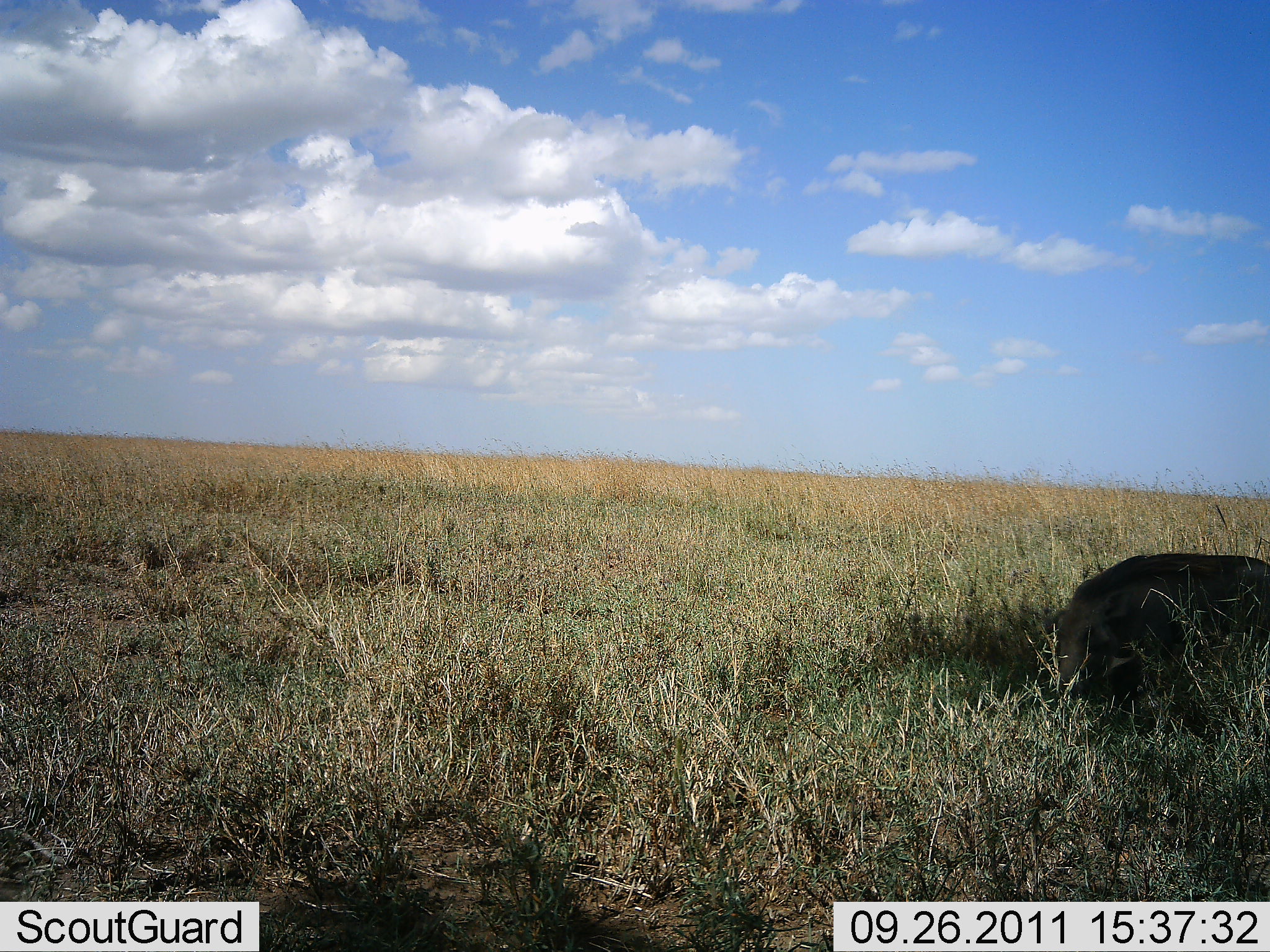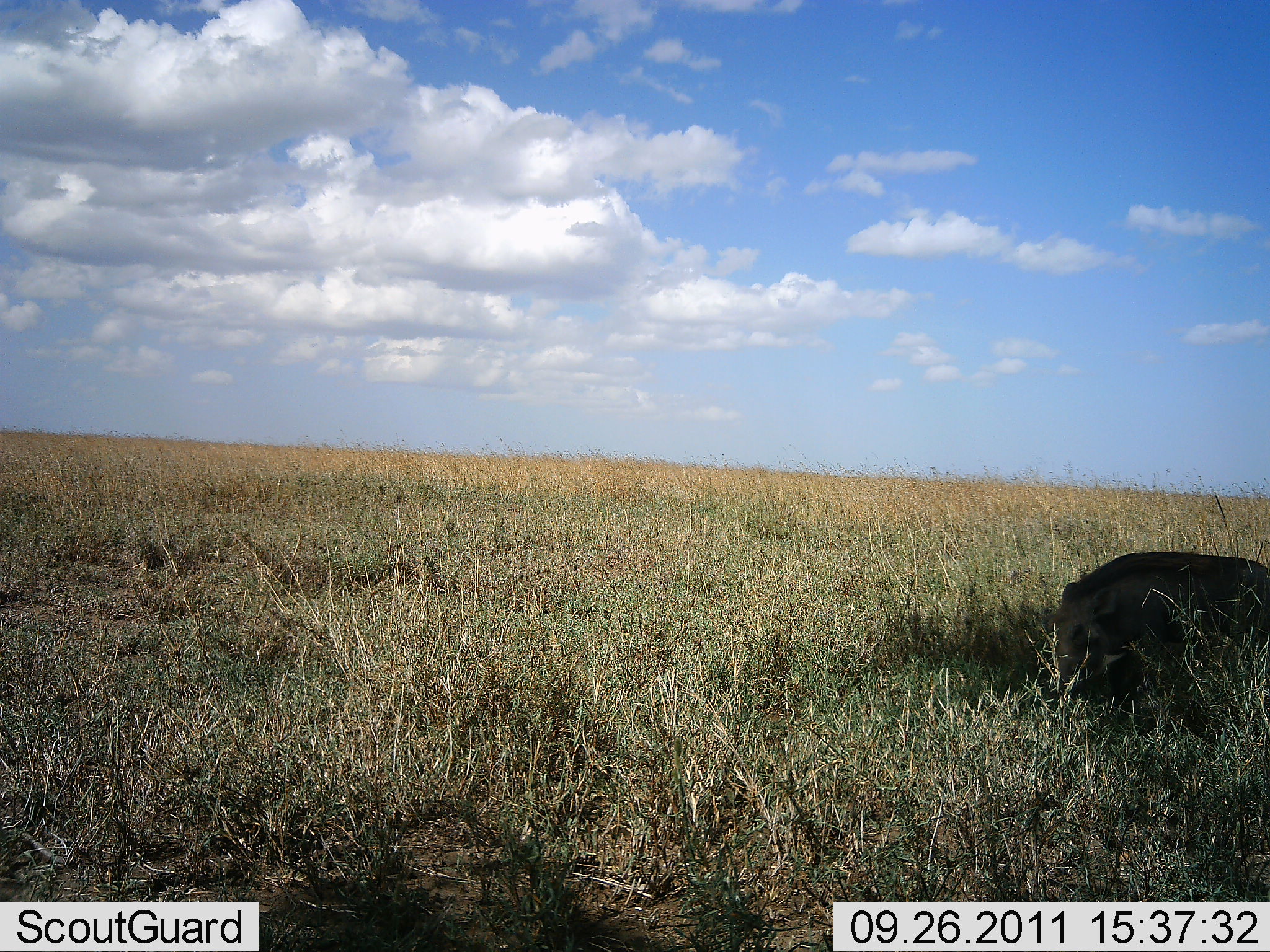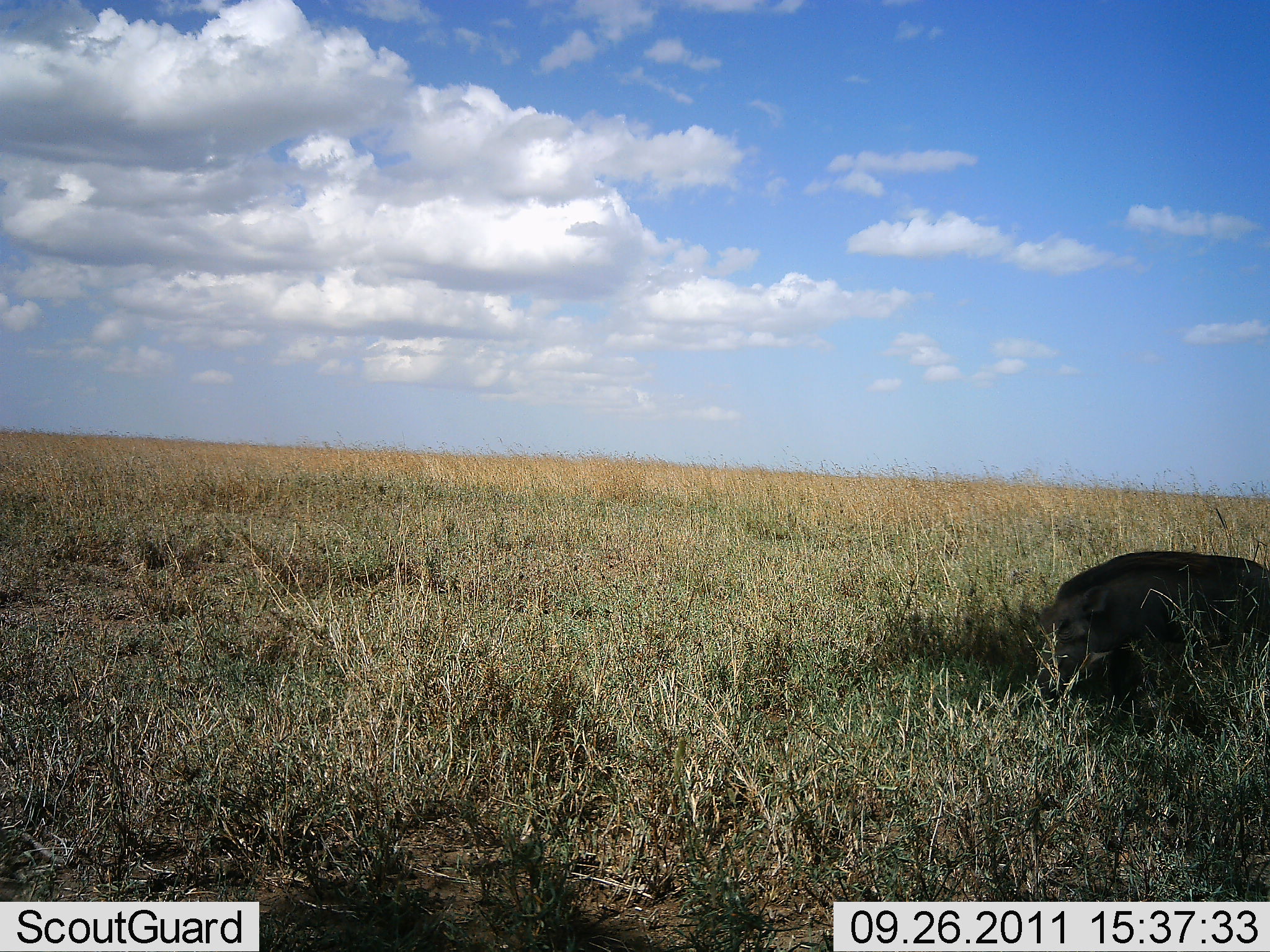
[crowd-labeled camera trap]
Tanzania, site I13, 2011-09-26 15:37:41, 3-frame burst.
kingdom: Animalia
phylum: Chordata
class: Mammalia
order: Artiodactyla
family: Suidae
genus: Phacochoerus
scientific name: Phacochoerus africanus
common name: warthog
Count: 1.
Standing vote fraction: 33%.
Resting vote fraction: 17%.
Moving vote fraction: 8%.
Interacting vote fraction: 0%.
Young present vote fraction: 0%.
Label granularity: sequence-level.